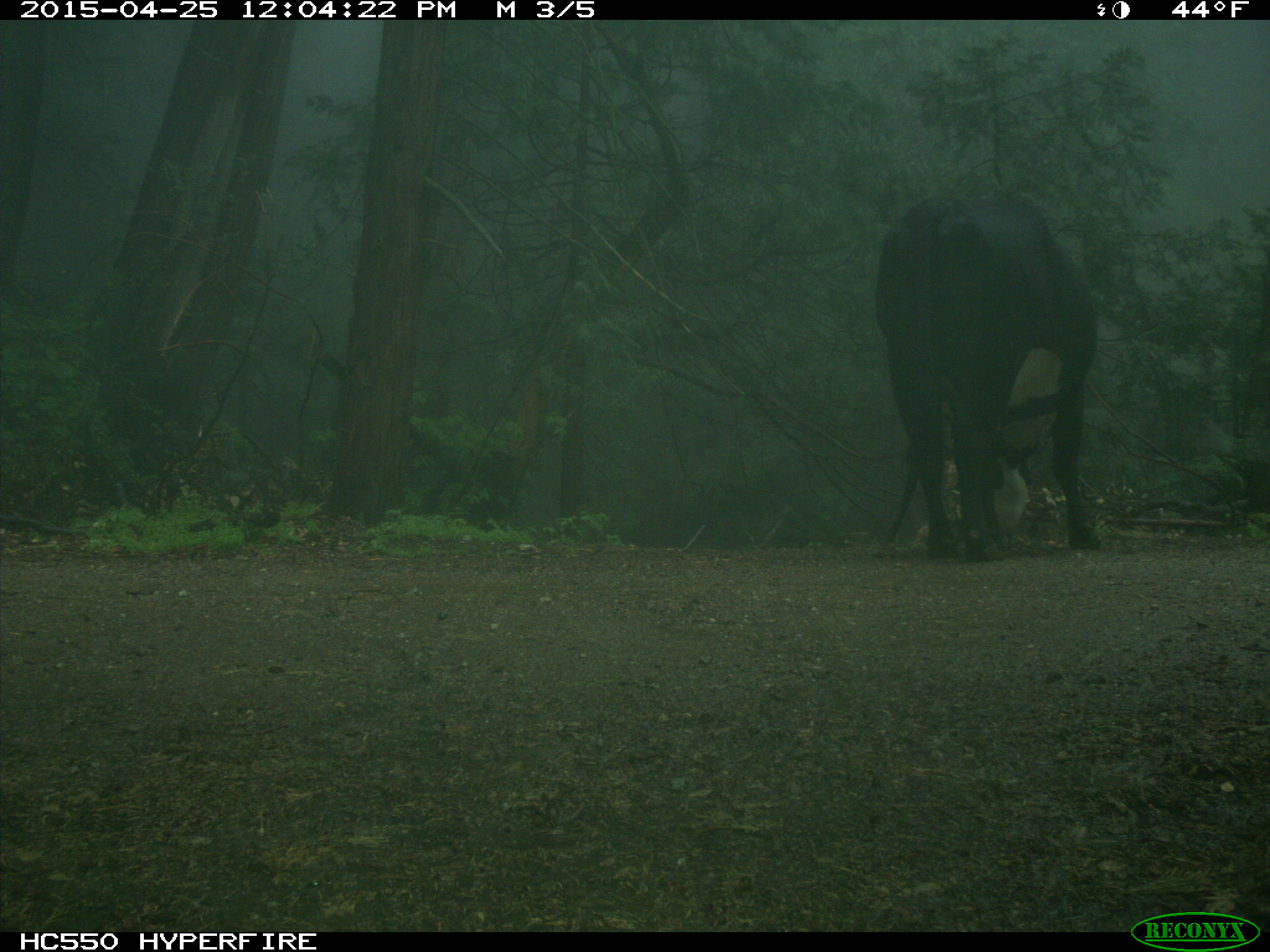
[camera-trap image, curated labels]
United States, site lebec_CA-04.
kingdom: Animalia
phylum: Chordata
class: Mammalia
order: Artiodactyla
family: Bovidae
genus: Bos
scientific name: Bos taurus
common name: domestic cow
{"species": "Bos taurus (domestic cow)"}